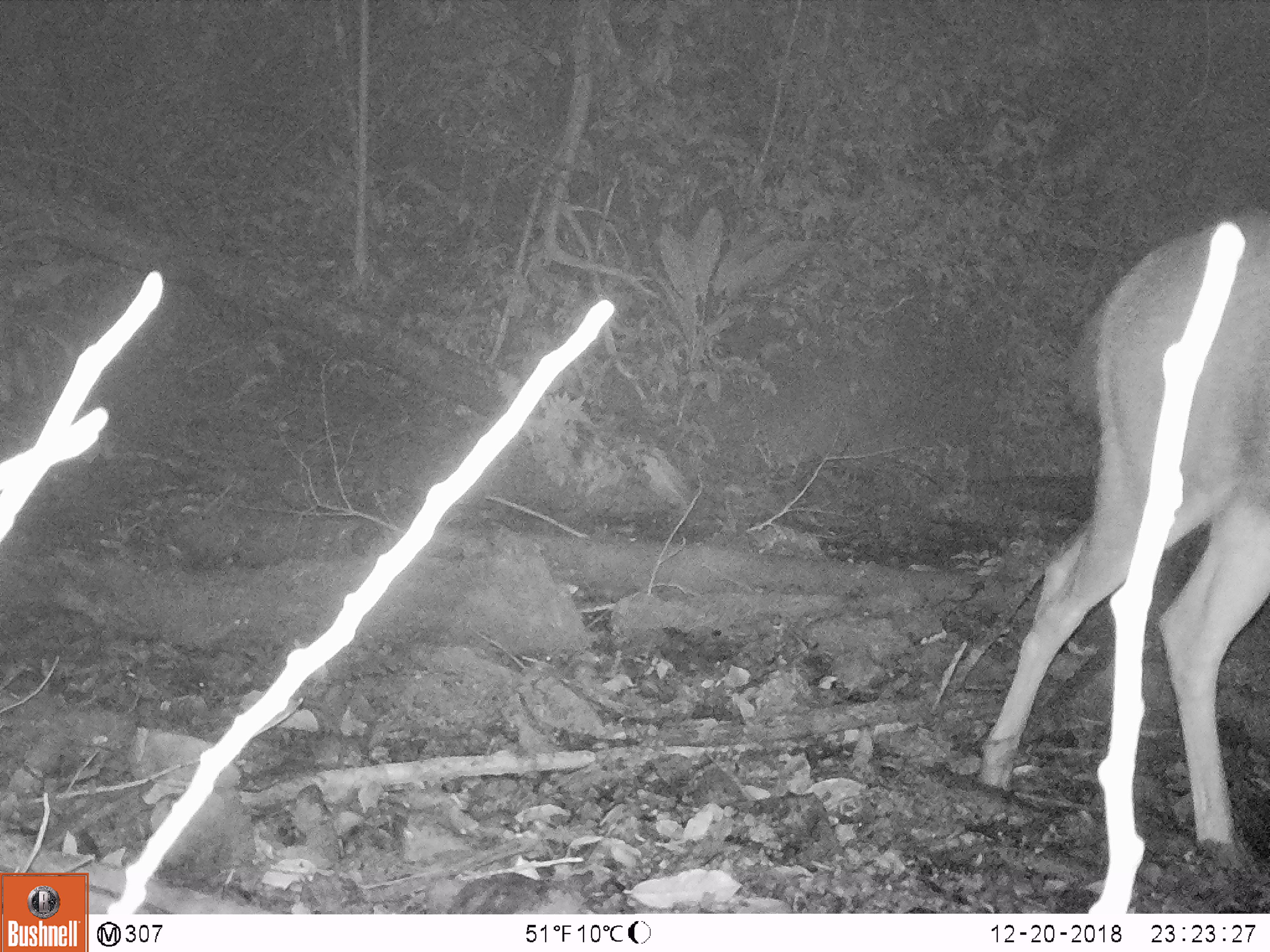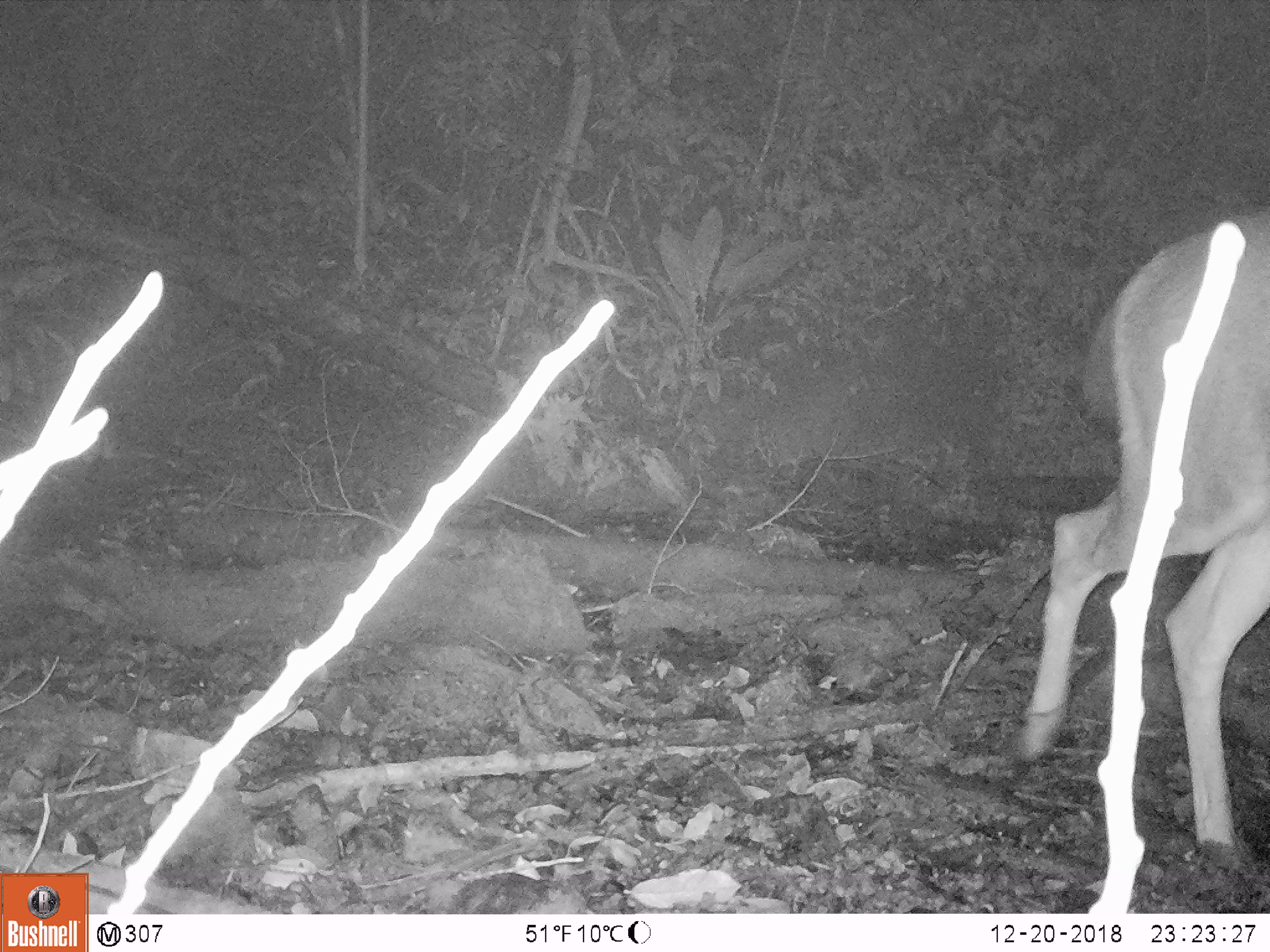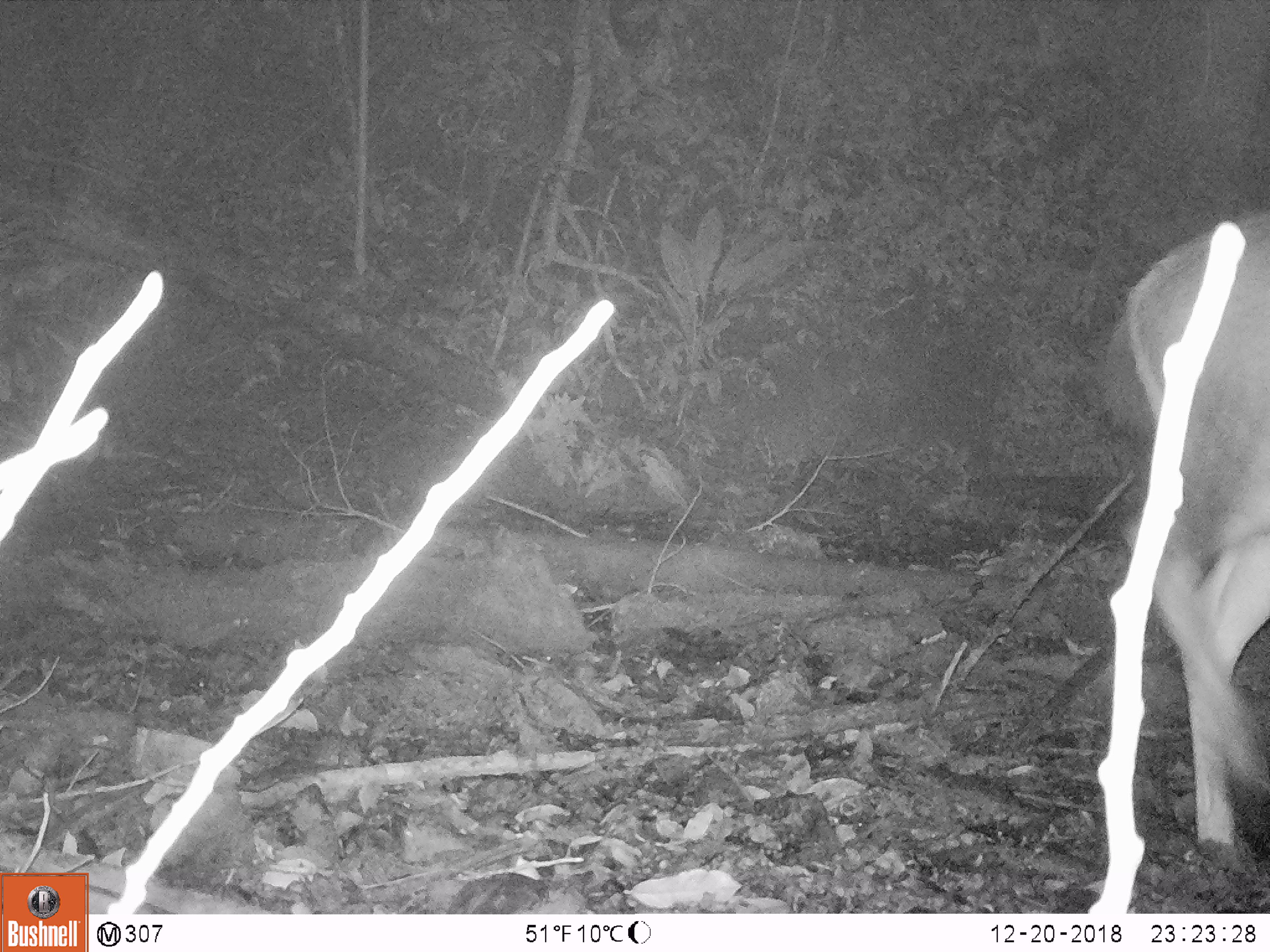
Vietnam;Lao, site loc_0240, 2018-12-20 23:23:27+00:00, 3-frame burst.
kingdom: Animalia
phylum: Chordata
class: Mammalia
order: Artiodactyla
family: Cervidae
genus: Rusa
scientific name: Rusa unicolor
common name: sambar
Sambar (Rusa unicolor). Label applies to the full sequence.